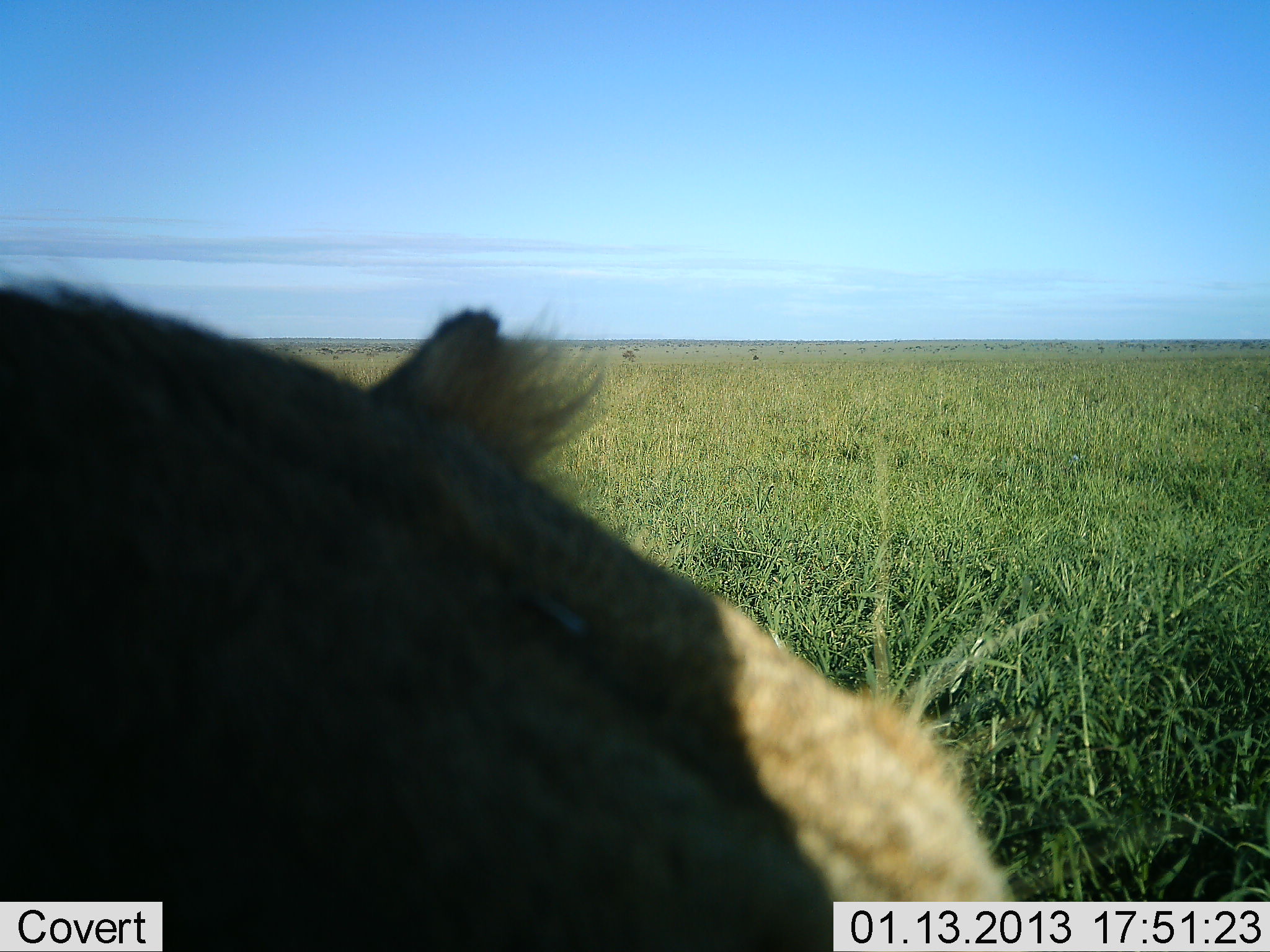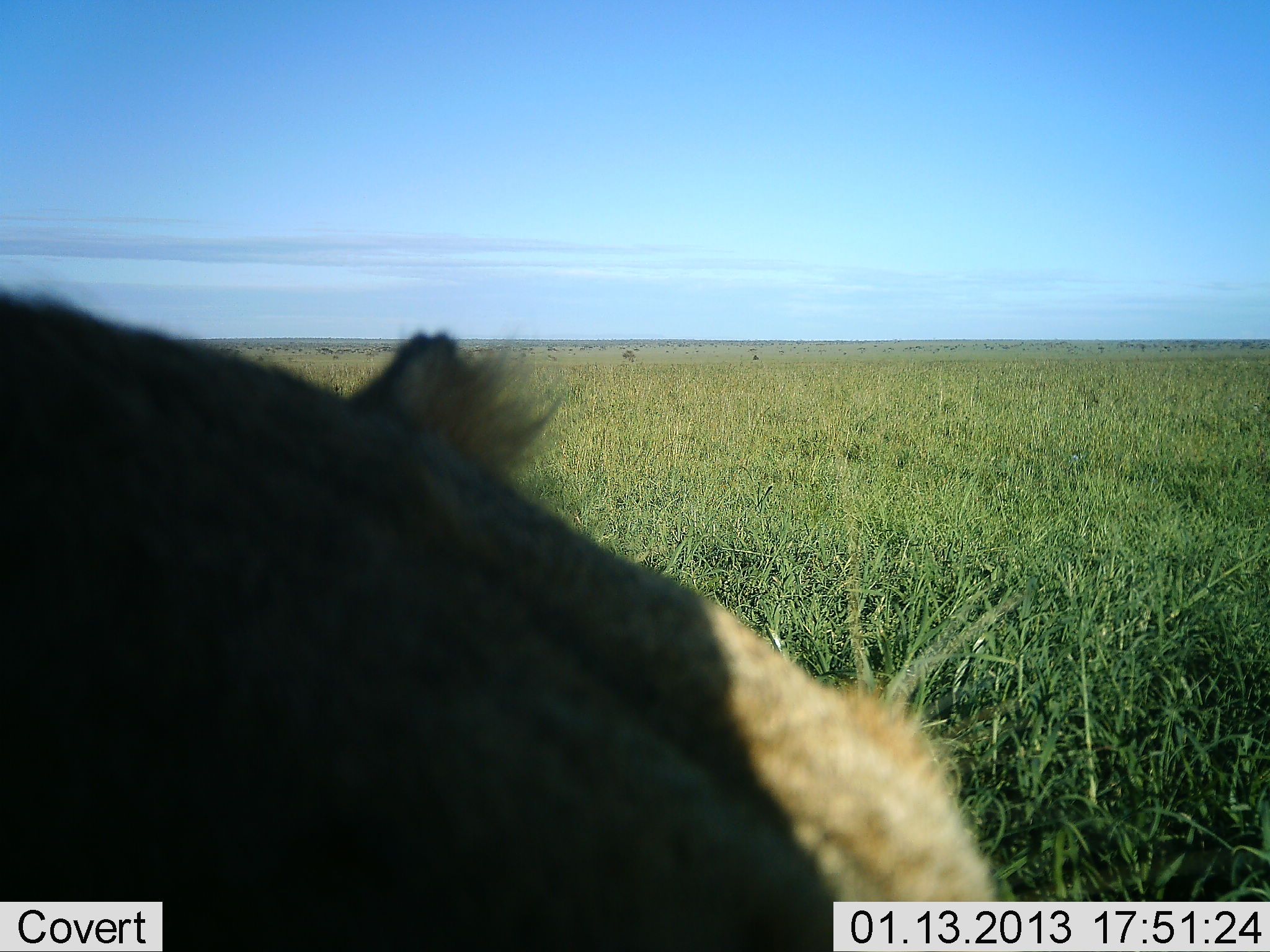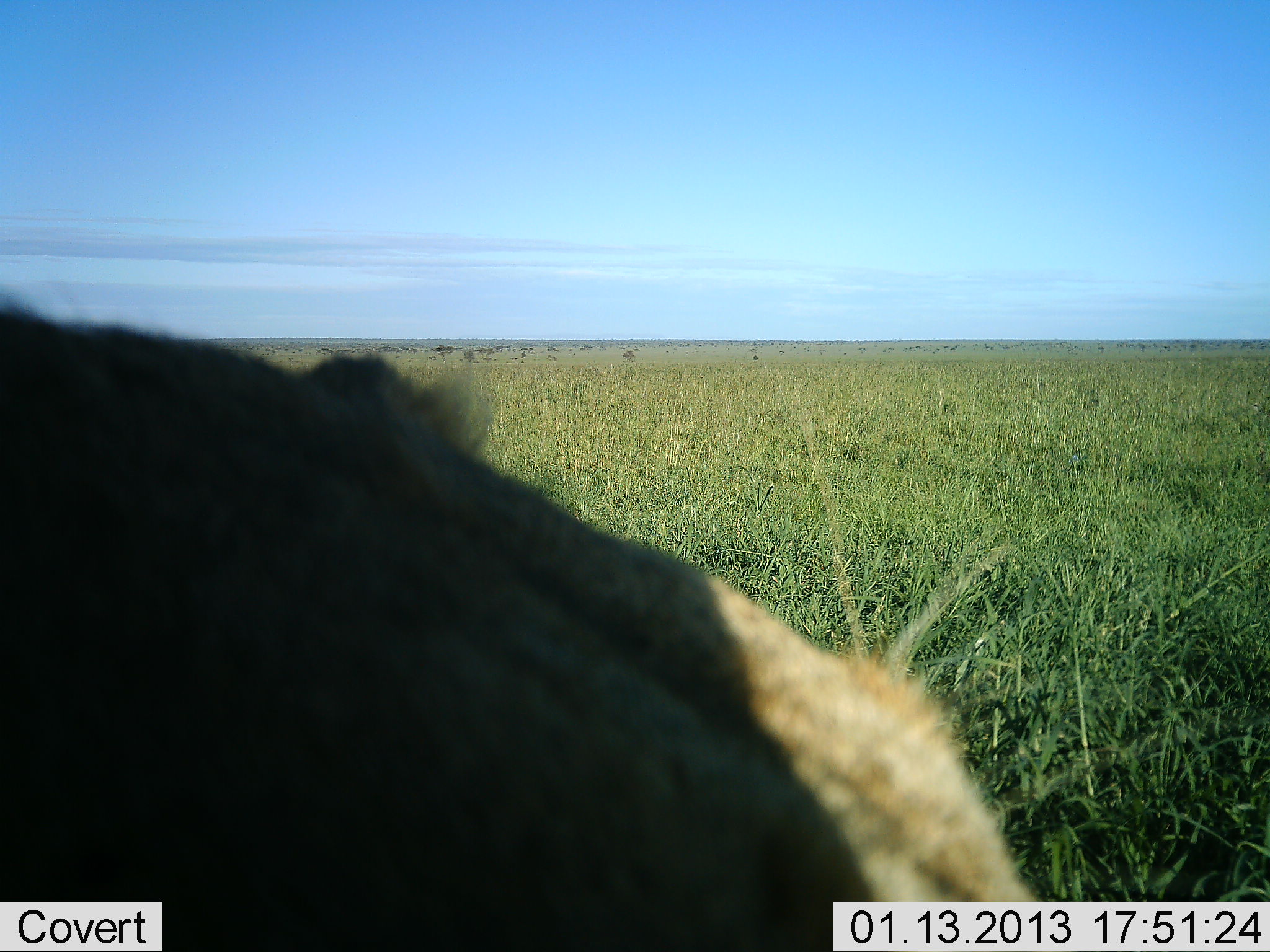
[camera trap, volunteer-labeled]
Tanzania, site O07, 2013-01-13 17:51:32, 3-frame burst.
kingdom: Animalia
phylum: Chordata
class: Mammalia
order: Carnivora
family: Felidae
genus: Panthera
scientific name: Panthera leo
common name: lion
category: lionfemale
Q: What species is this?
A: Lionfemale (lion) (Panthera leo).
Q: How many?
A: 1.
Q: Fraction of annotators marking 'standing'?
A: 26%.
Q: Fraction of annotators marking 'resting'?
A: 63%.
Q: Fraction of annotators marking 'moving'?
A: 5%.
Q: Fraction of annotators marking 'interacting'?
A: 0%.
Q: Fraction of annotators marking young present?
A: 0%.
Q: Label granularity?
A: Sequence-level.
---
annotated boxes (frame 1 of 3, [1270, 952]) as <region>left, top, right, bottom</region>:
animal: <region>2, 271, 1043, 952</region>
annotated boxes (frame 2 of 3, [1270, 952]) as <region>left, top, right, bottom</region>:
animal: <region>1, 284, 1022, 952</region>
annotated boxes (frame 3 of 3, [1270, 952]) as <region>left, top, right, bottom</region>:
animal: <region>1, 287, 1047, 952</region>